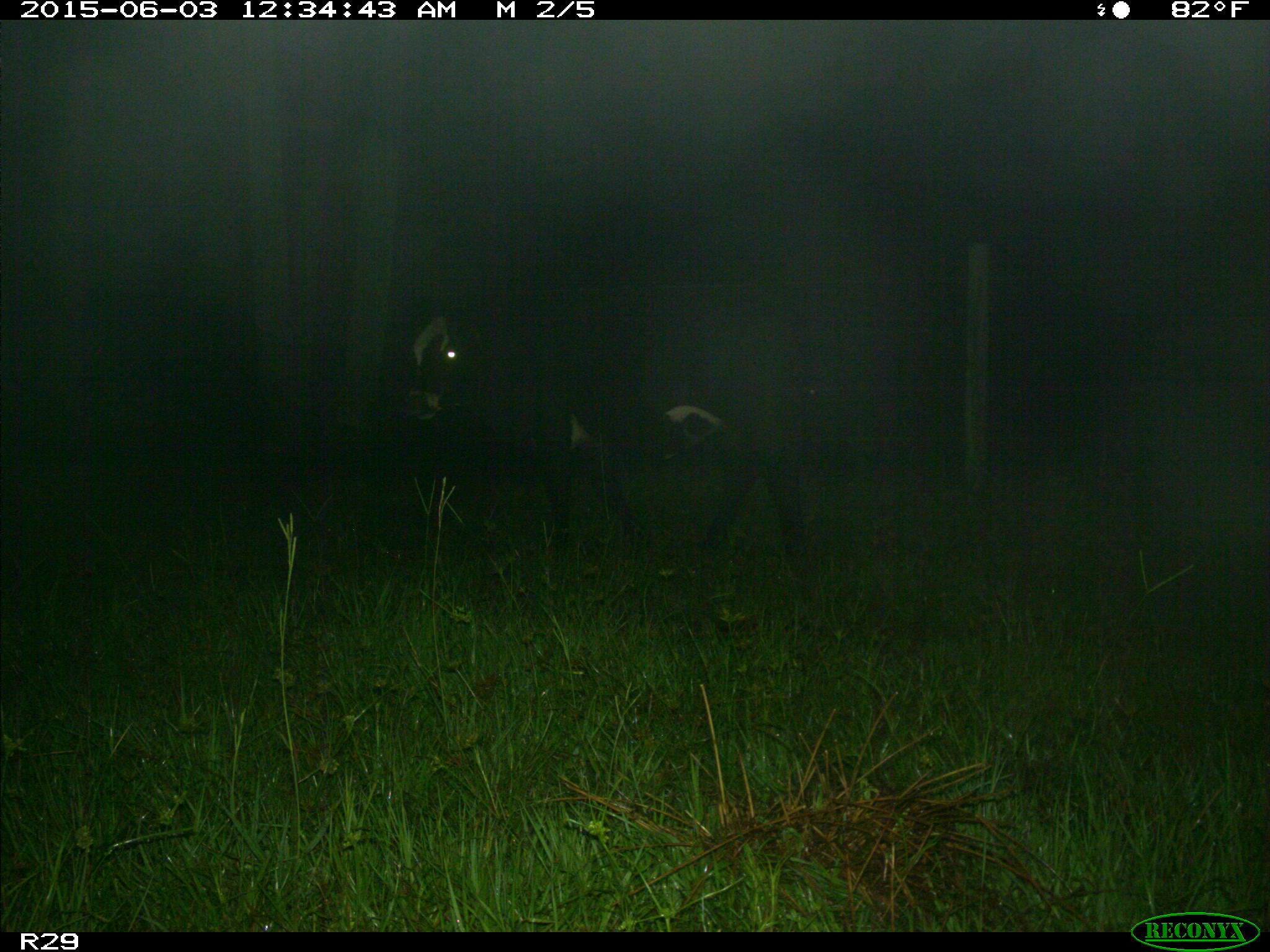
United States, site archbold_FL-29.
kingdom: Animalia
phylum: Chordata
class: Mammalia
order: Artiodactyla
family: Bovidae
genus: Bos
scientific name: Bos taurus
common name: domestic cow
Bos taurus (domestic cow).